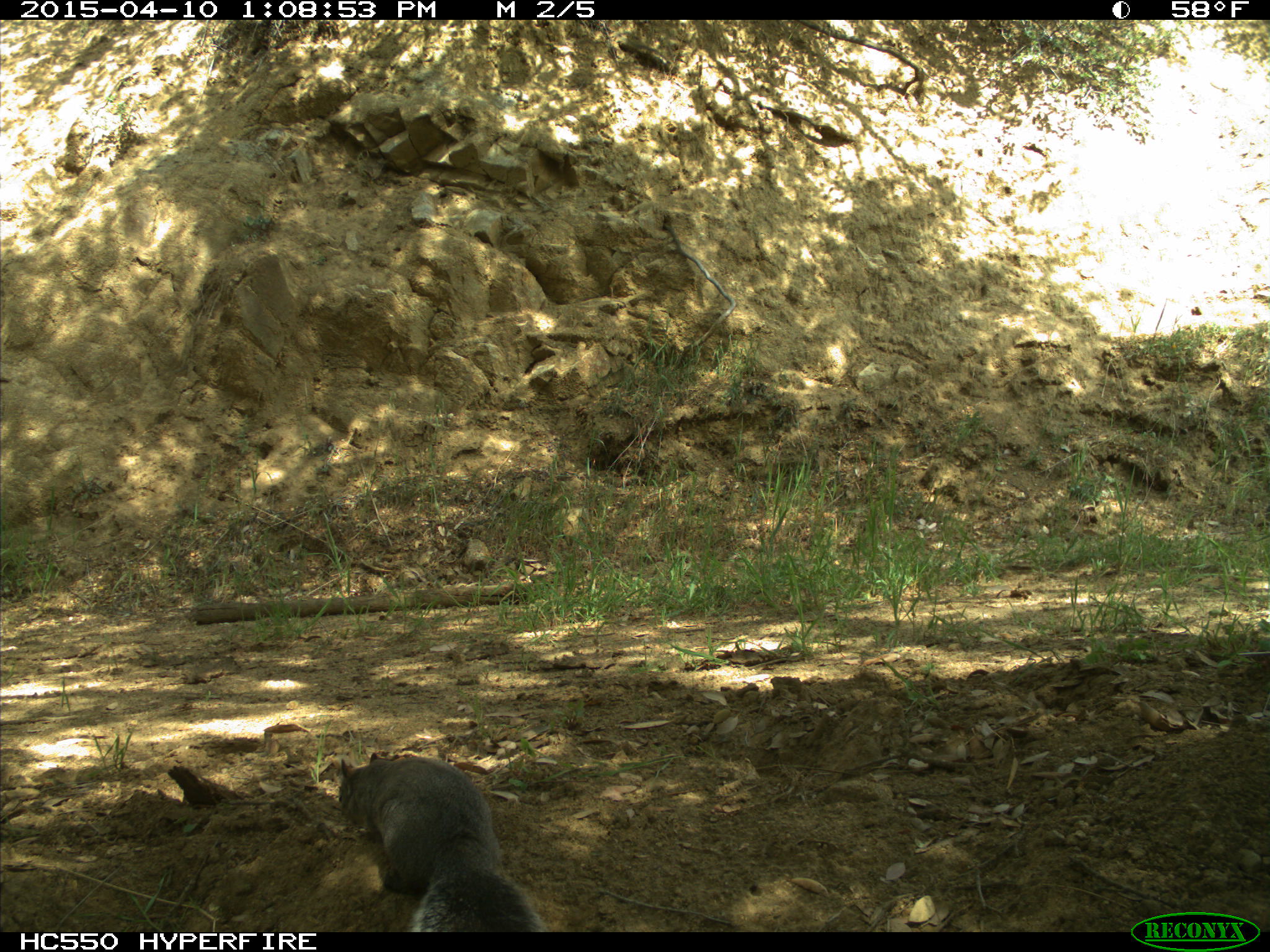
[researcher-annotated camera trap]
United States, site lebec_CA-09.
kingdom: Animalia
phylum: Chordata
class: Mammalia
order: Rodentia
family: Sciuridae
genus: Sciurus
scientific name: Sciurus carolinensis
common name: eastern gray squirrel